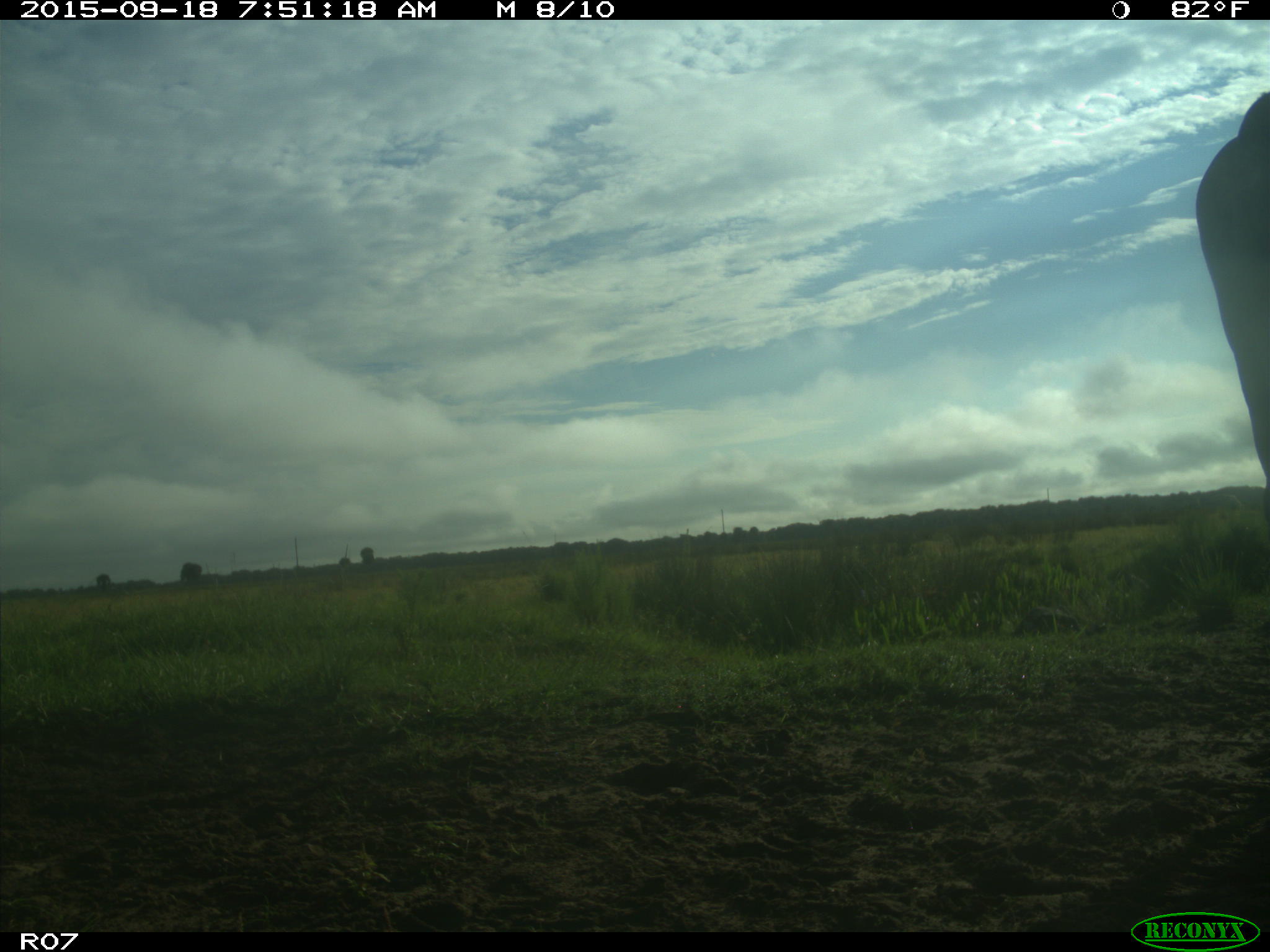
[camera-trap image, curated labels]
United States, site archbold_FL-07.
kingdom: Animalia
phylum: Chordata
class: Mammalia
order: Artiodactyla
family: Bovidae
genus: Bos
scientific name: Bos taurus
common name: domestic cow